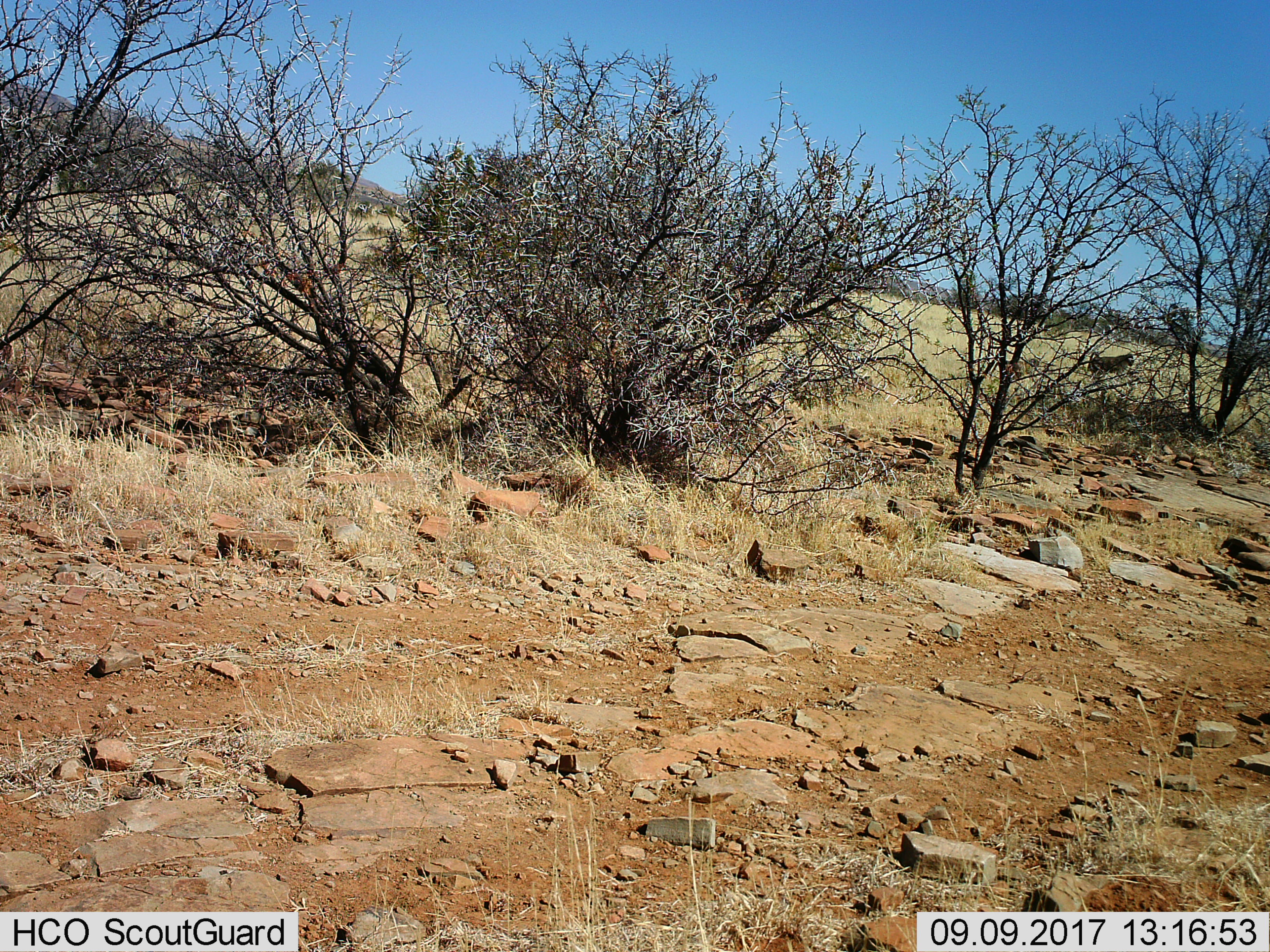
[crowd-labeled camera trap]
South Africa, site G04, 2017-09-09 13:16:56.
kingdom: Animalia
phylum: Chordata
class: Mammalia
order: Primates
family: Cercopithecidae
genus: Papio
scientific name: Papio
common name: baboon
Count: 2.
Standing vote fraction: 33%.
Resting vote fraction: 0%.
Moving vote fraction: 67%.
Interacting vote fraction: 17%.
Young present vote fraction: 33%.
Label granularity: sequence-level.